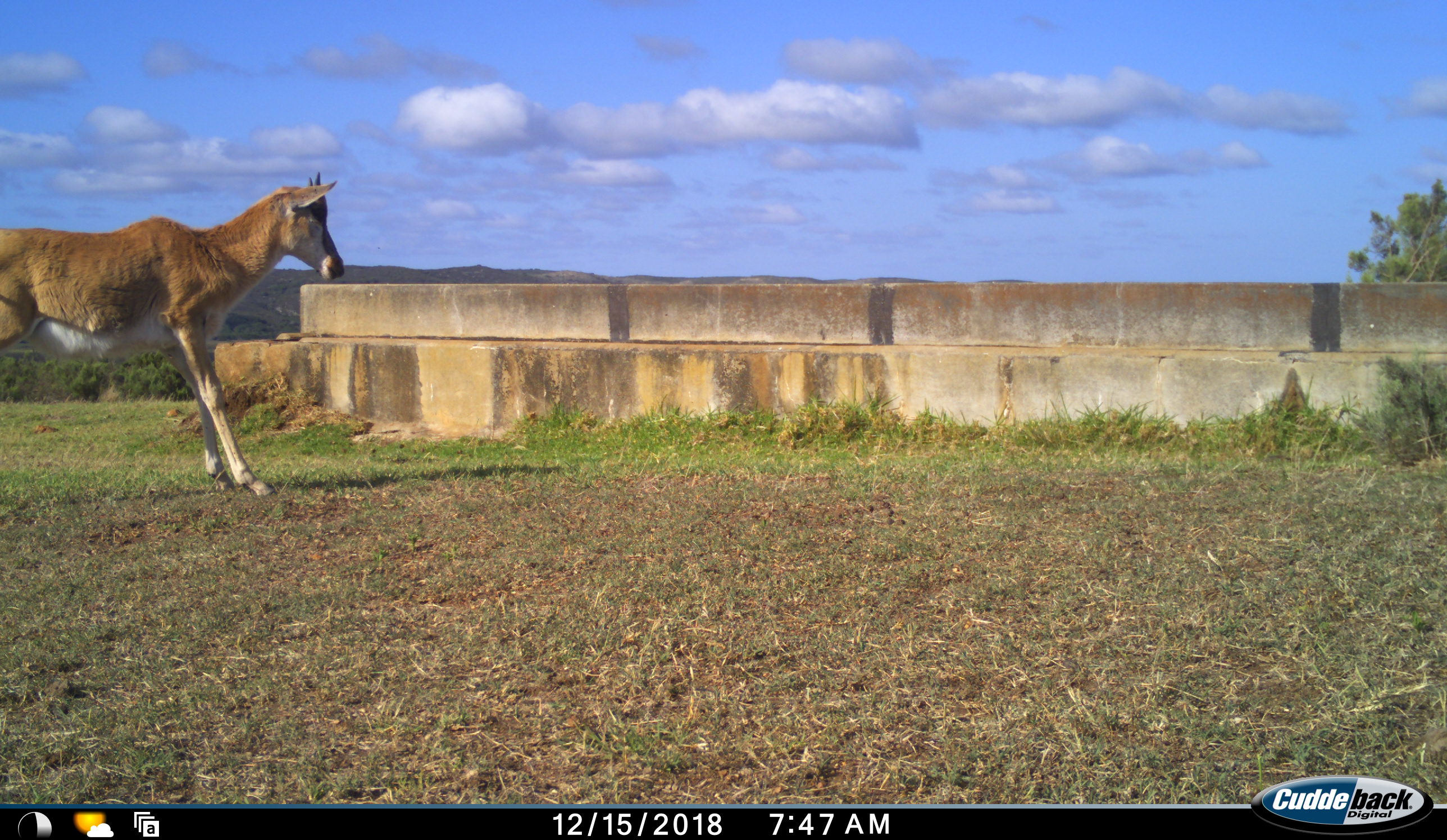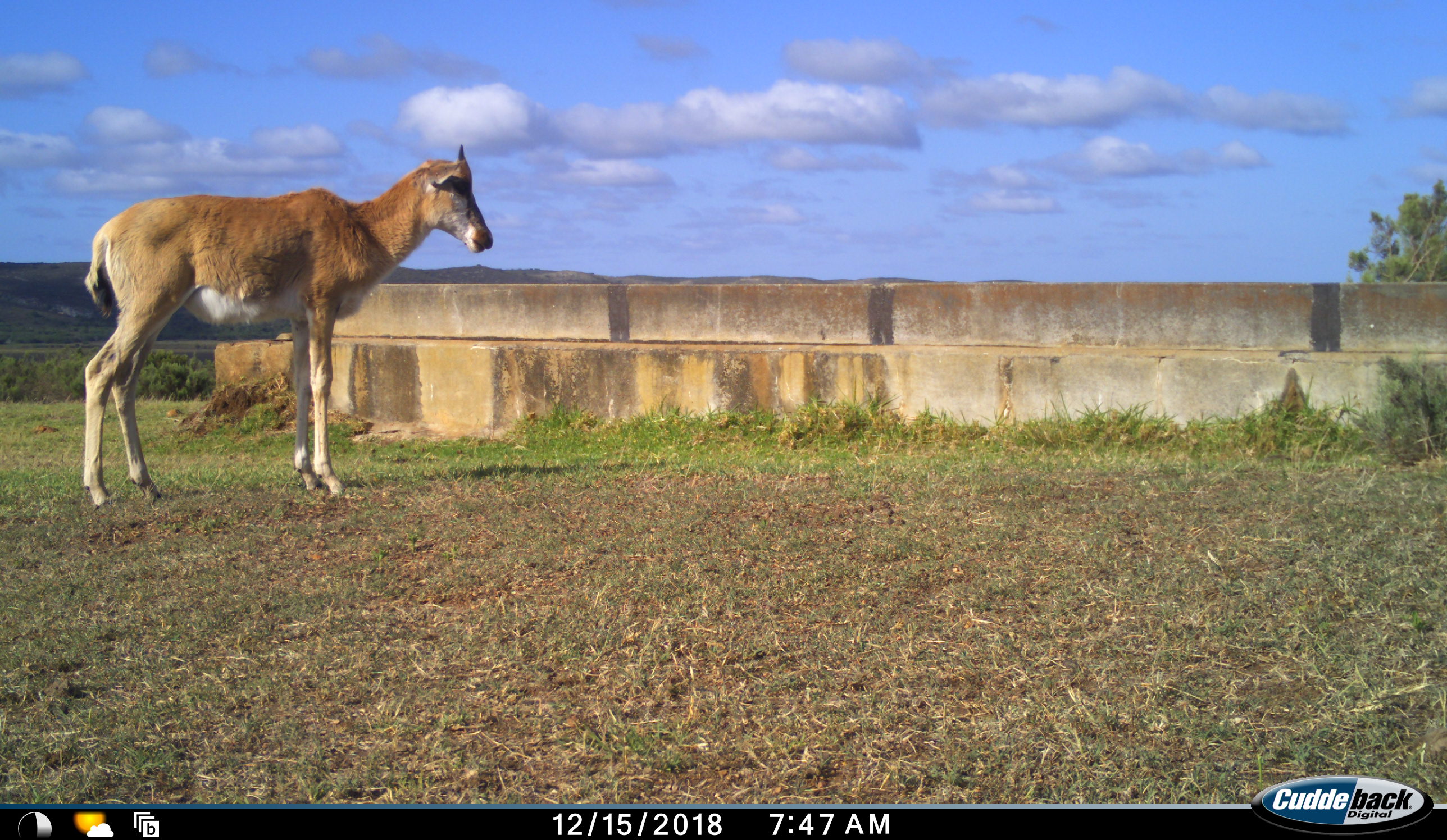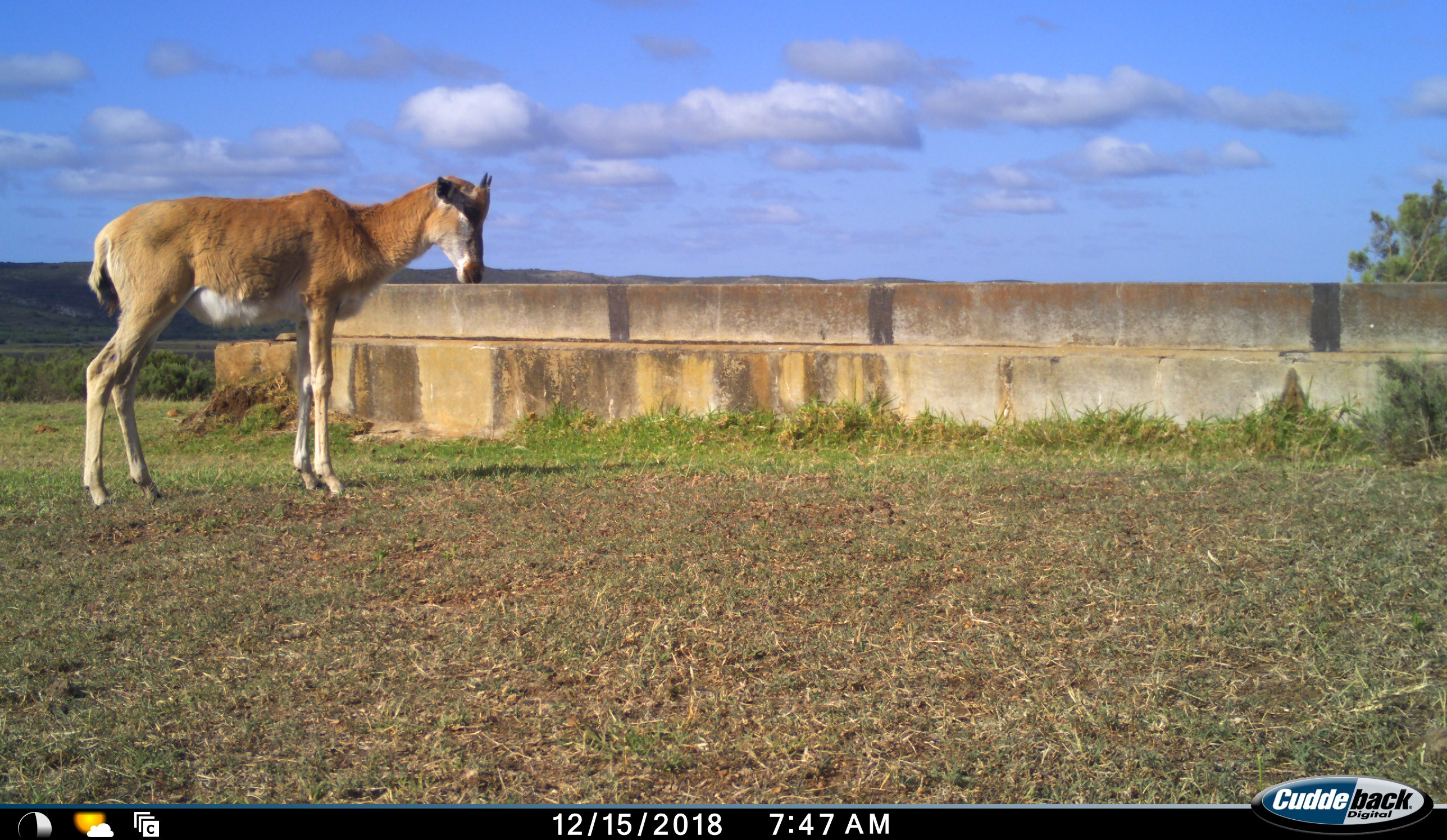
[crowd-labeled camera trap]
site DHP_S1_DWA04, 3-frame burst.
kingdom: Animalia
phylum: Chordata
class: Mammalia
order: Artiodactyla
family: Bovidae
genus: Damaliscus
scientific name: Damaliscus pygargus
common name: bontebok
Bontebok (Damaliscus pygargus), count 1. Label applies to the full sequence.